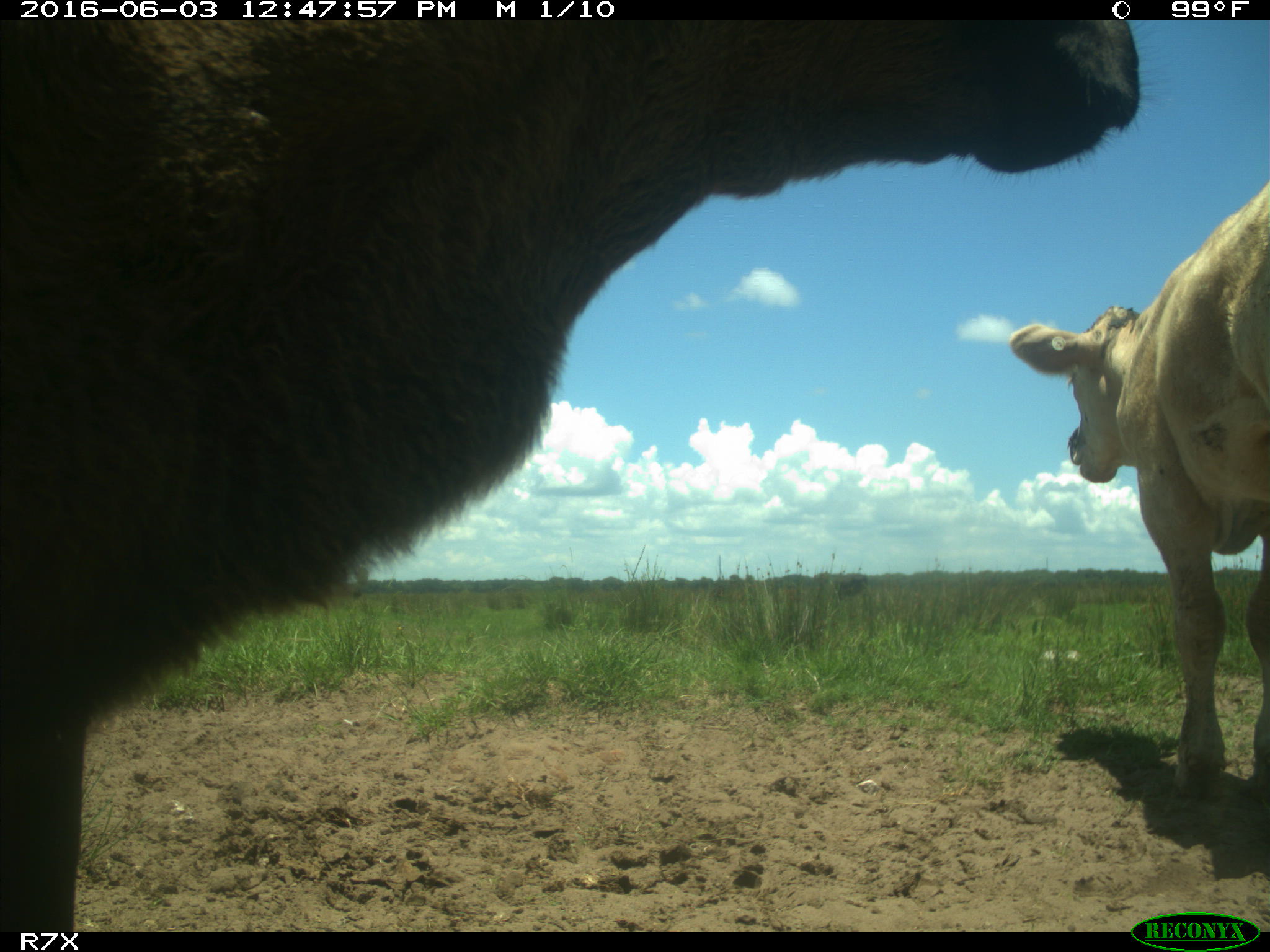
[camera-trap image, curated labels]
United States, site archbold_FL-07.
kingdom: Animalia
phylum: Chordata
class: Mammalia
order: Artiodactyla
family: Bovidae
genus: Bos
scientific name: Bos taurus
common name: domestic cow